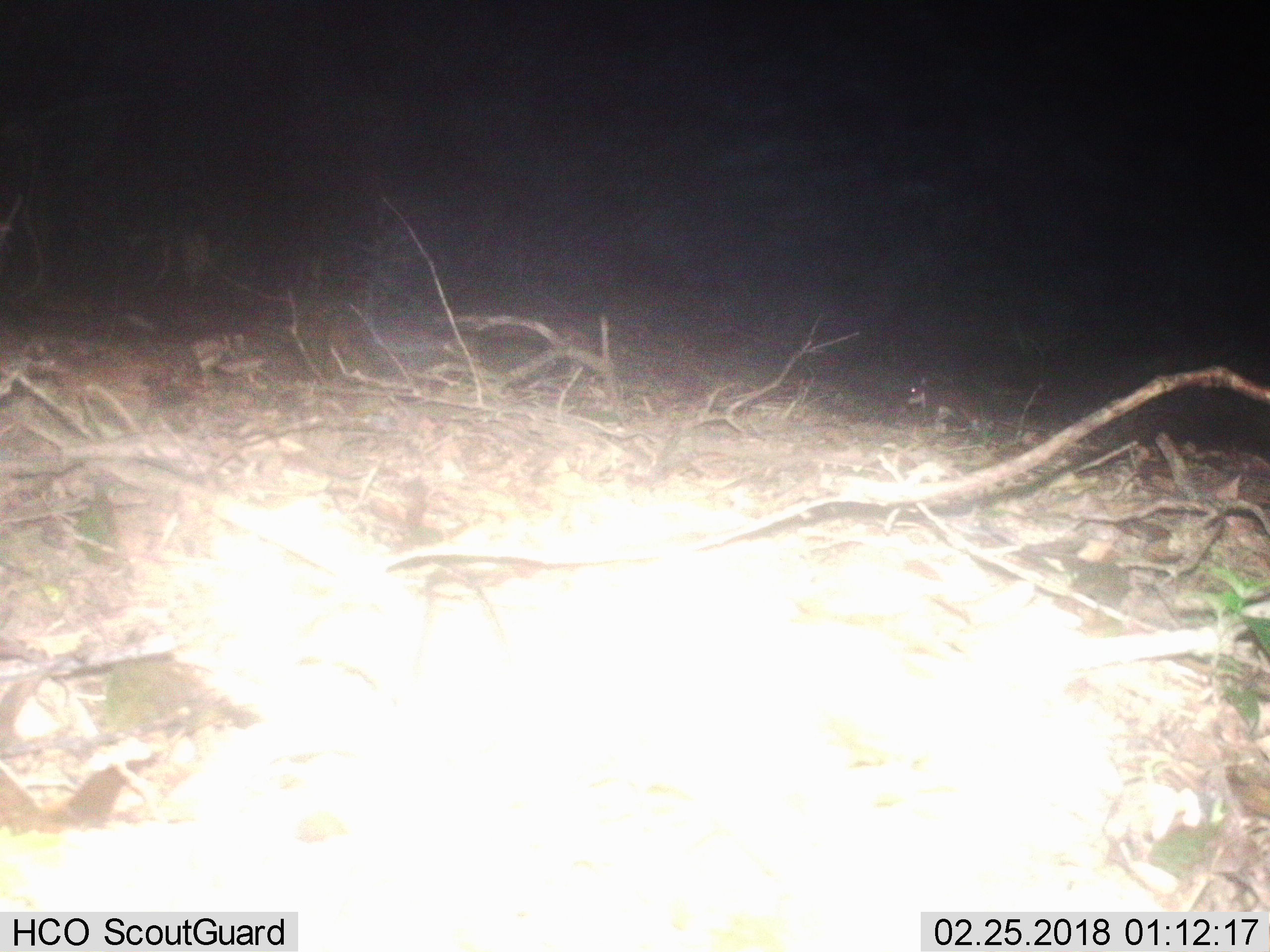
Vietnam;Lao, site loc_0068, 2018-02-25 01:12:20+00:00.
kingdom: Animalia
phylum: Chordata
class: Mammalia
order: Rodentia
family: Muridae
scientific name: Muridae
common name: old-world mice and rats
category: unidentified murid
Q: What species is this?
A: Unidentified murid (old-world mice and rats) (Muridae).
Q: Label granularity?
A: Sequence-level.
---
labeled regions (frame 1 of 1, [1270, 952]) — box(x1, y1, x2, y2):
unidentified murid: box(907, 374, 985, 427)